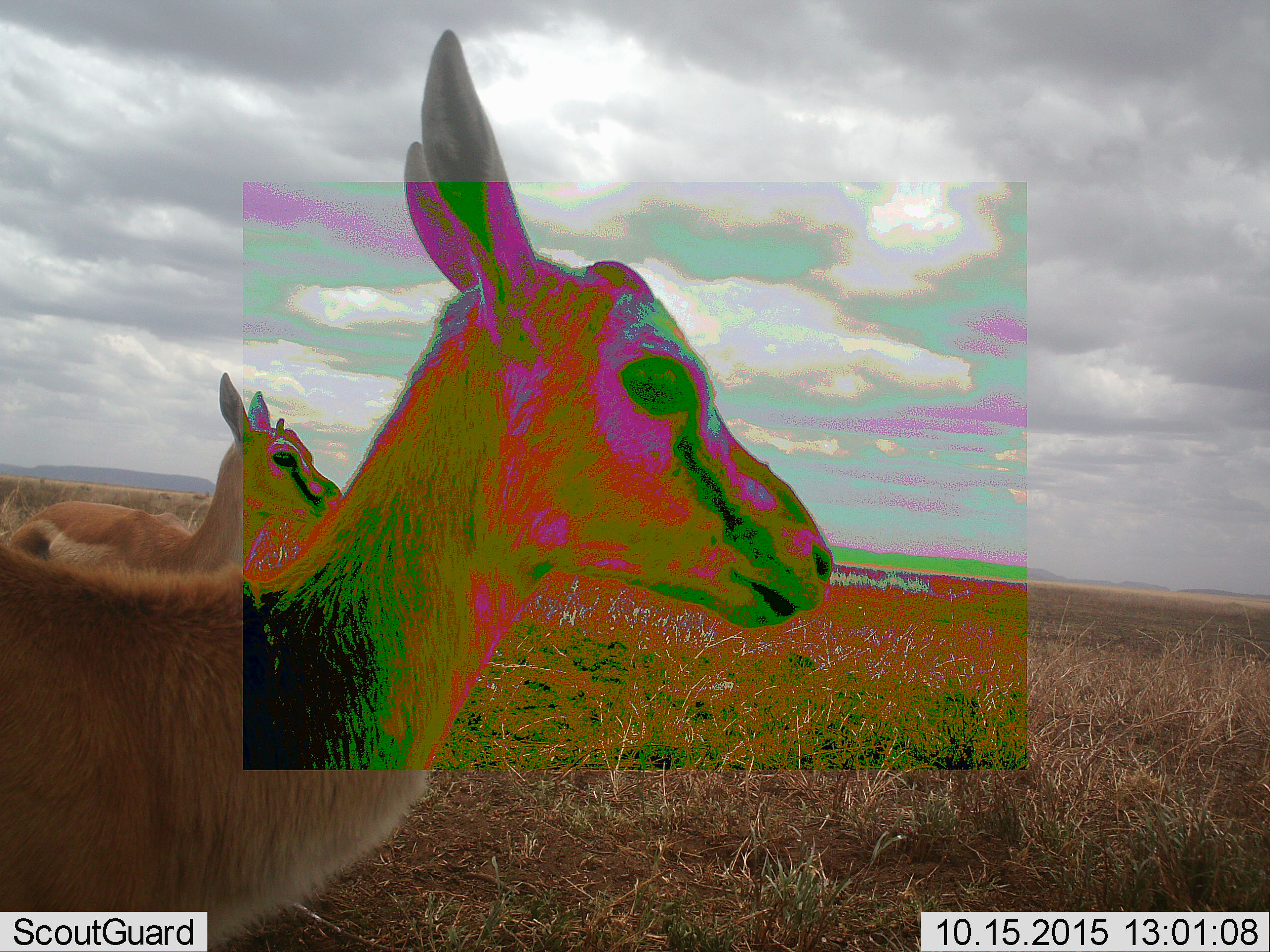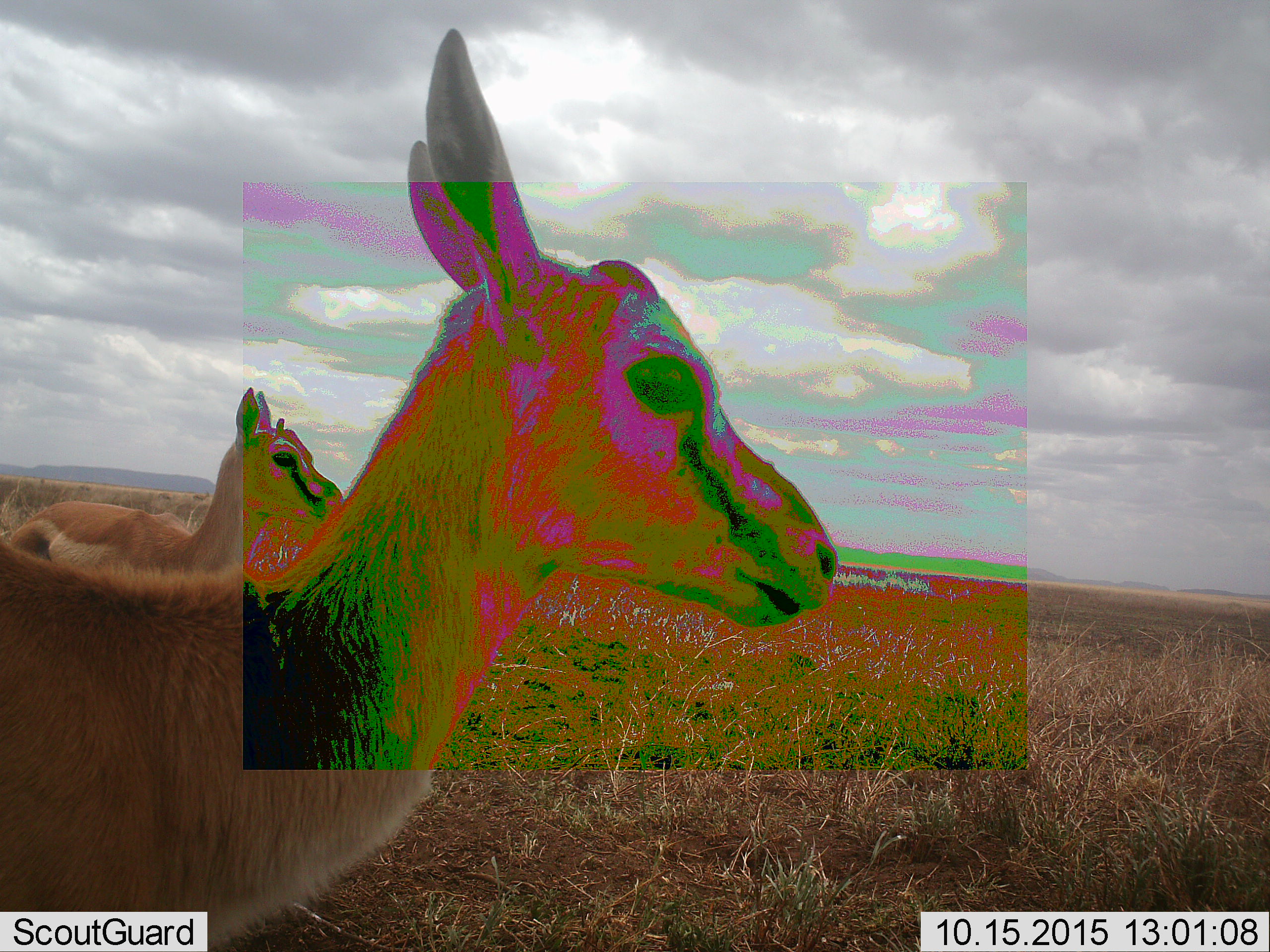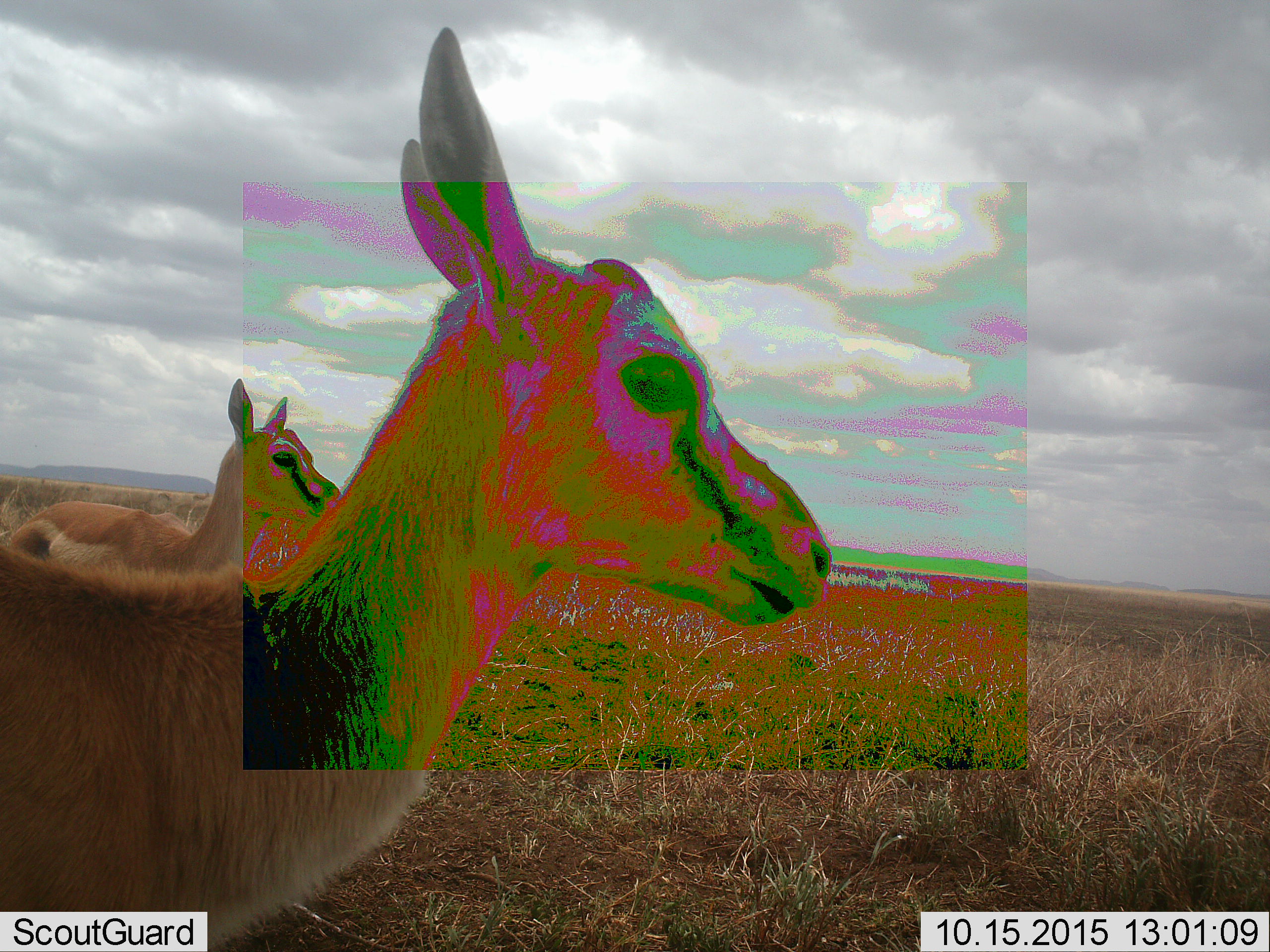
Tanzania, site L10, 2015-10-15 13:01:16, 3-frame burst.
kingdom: Animalia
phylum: Chordata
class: Mammalia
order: Artiodactyla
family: Bovidae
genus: Eudorcas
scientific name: Eudorcas thomsonii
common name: thomson's gazelle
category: gazellethomsons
Gazellethomsons (thomson's gazelle) (Eudorcas thomsonii), count 2. Behavior (volunteer vote fractions): standing 100%, resting 0%, moving 0%, interacting 0%. Young present (vote fraction): 40%. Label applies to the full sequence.